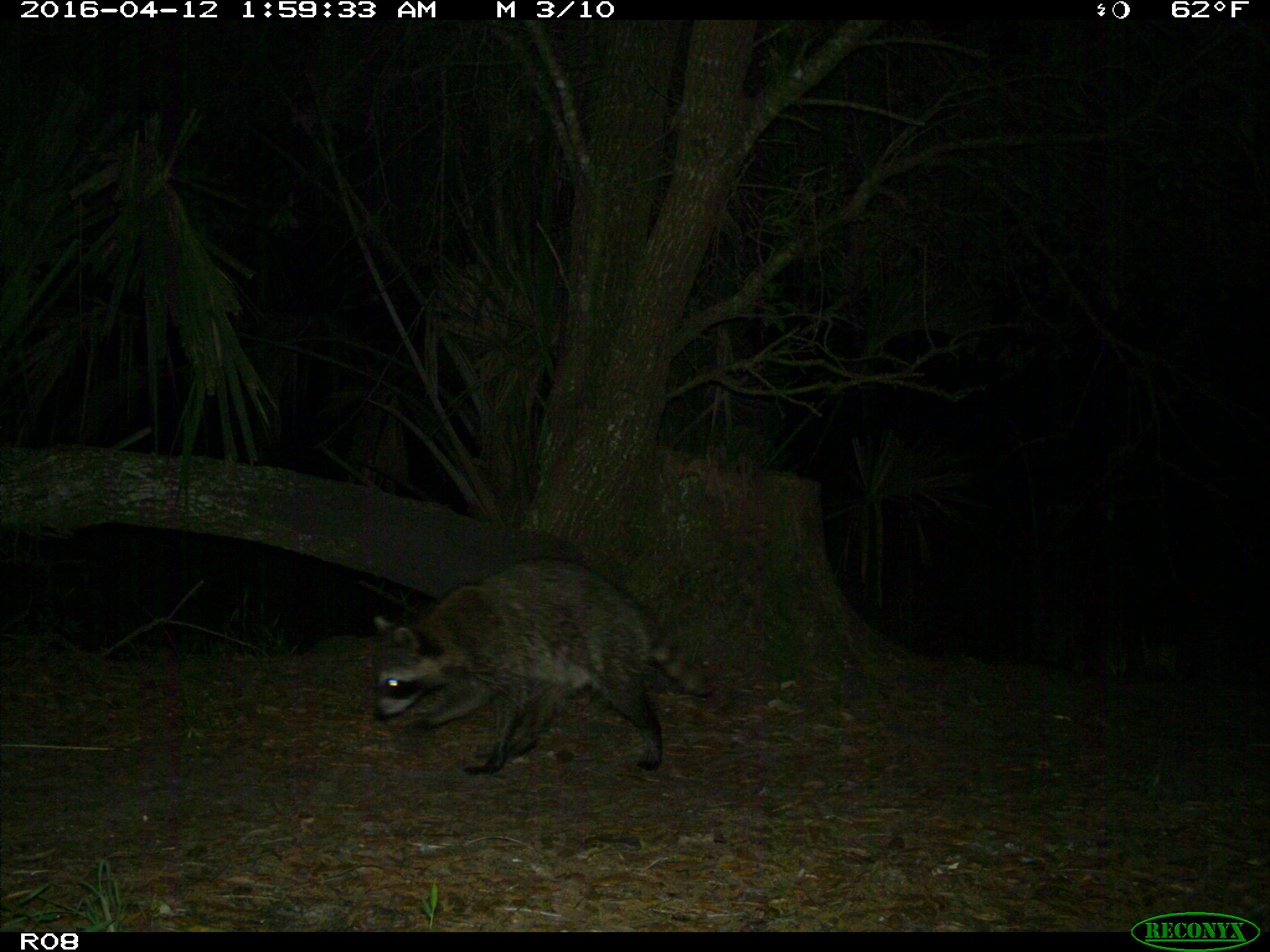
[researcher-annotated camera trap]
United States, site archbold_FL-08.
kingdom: Animalia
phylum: Chordata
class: Mammalia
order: Carnivora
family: Procyonidae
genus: Procyon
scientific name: Procyon lotor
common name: common raccoon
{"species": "Procyon lotor (common raccoon)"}